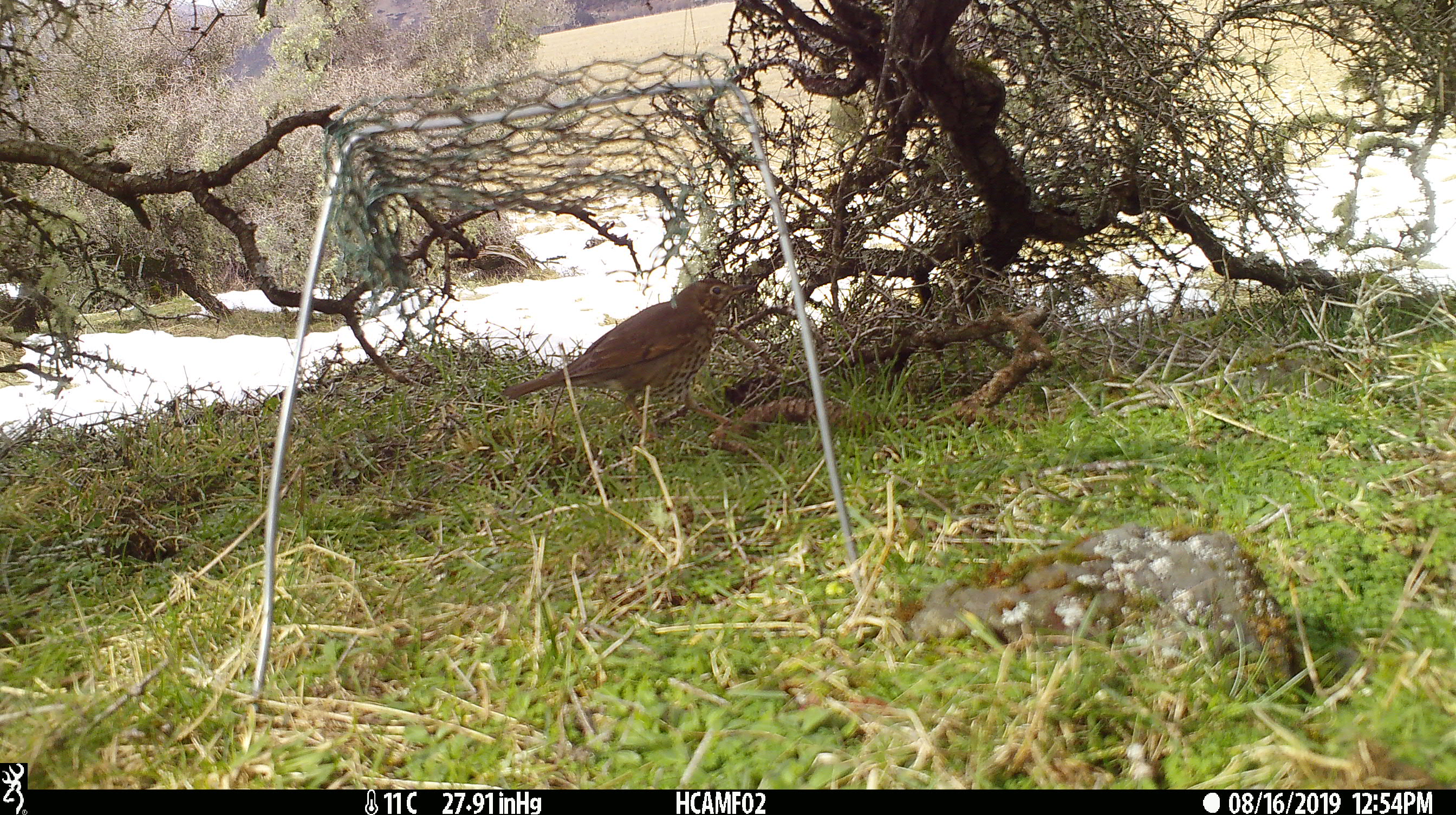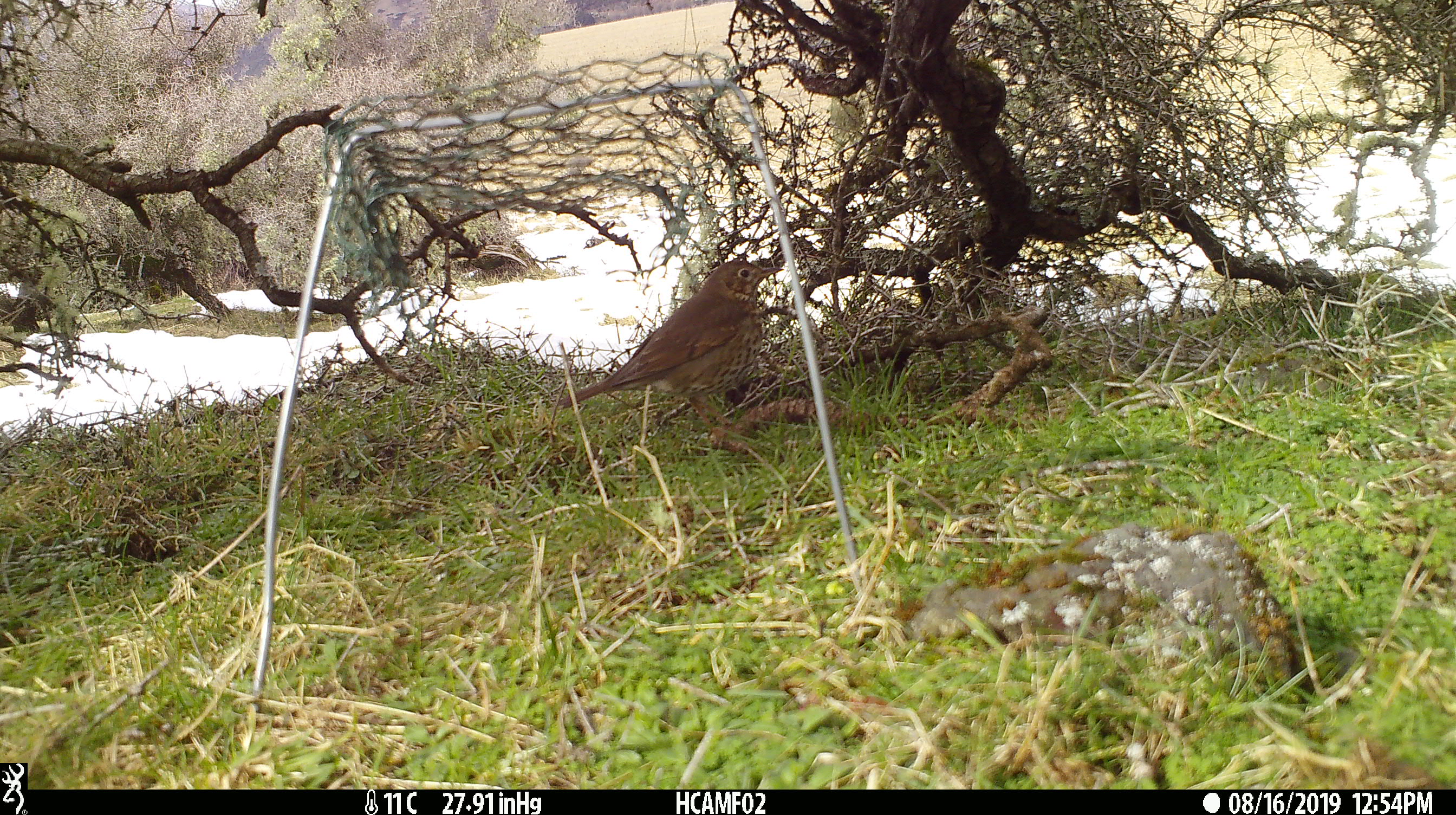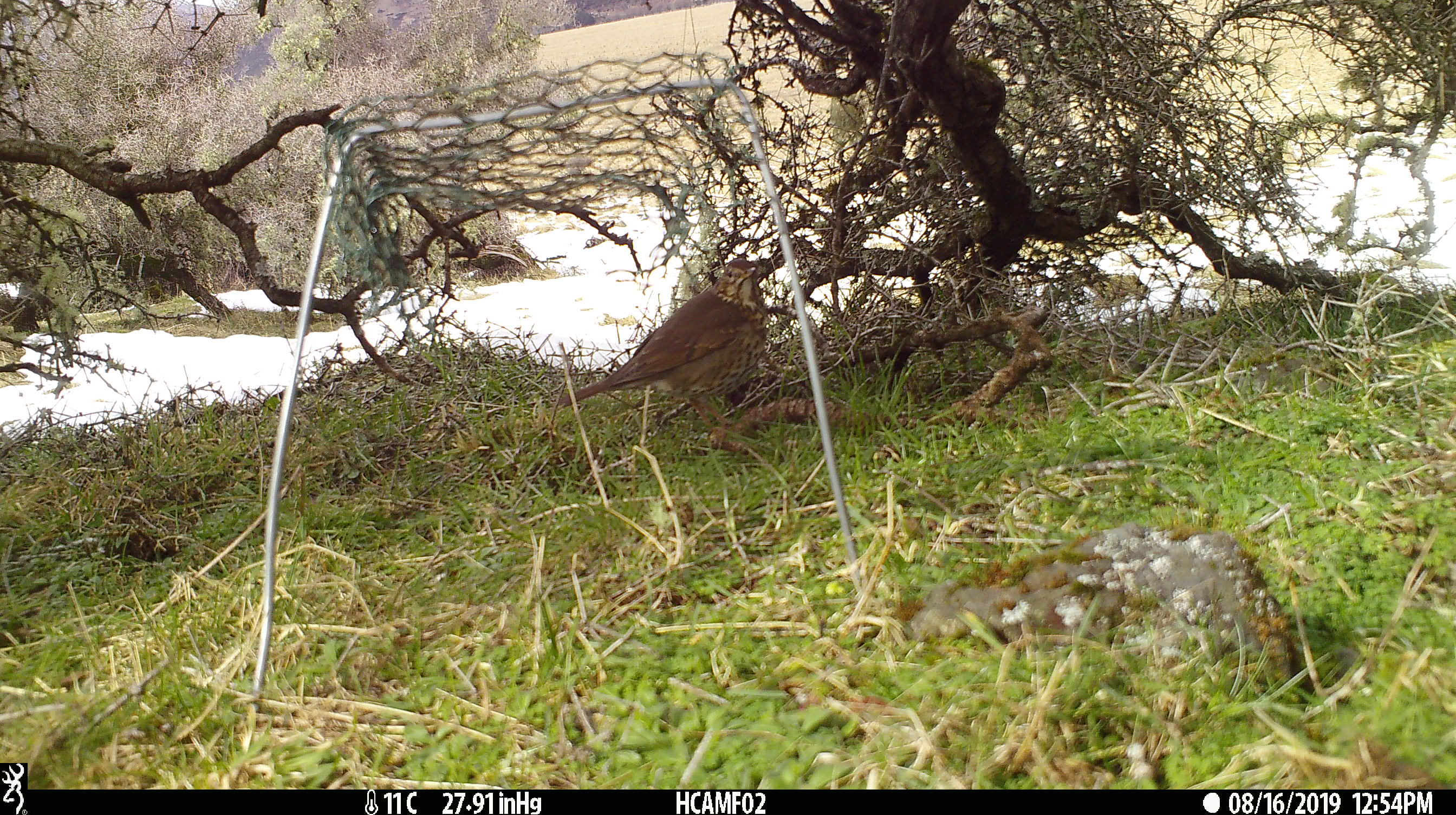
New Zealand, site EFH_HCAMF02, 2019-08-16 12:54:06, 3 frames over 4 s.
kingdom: Animalia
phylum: Chordata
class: Aves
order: Passeriformes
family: Turdidae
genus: Turdus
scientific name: Turdus philomelos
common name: song thrush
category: thrush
Thrush (song thrush) (Turdus philomelos).